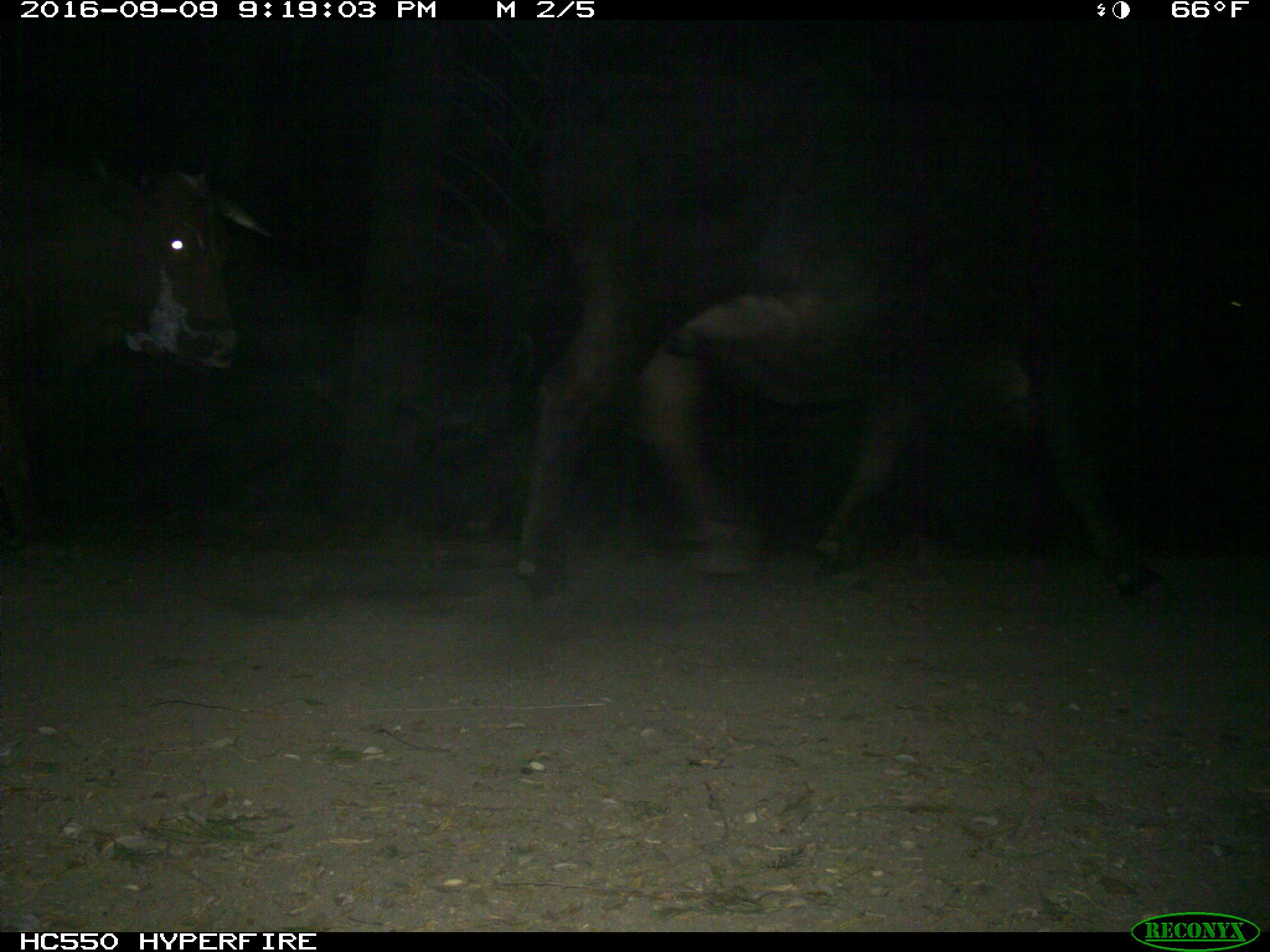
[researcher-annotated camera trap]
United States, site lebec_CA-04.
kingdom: Animalia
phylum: Chordata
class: Mammalia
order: Artiodactyla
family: Bovidae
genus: Bos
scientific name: Bos taurus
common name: domestic cow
Bos taurus (domestic cow).